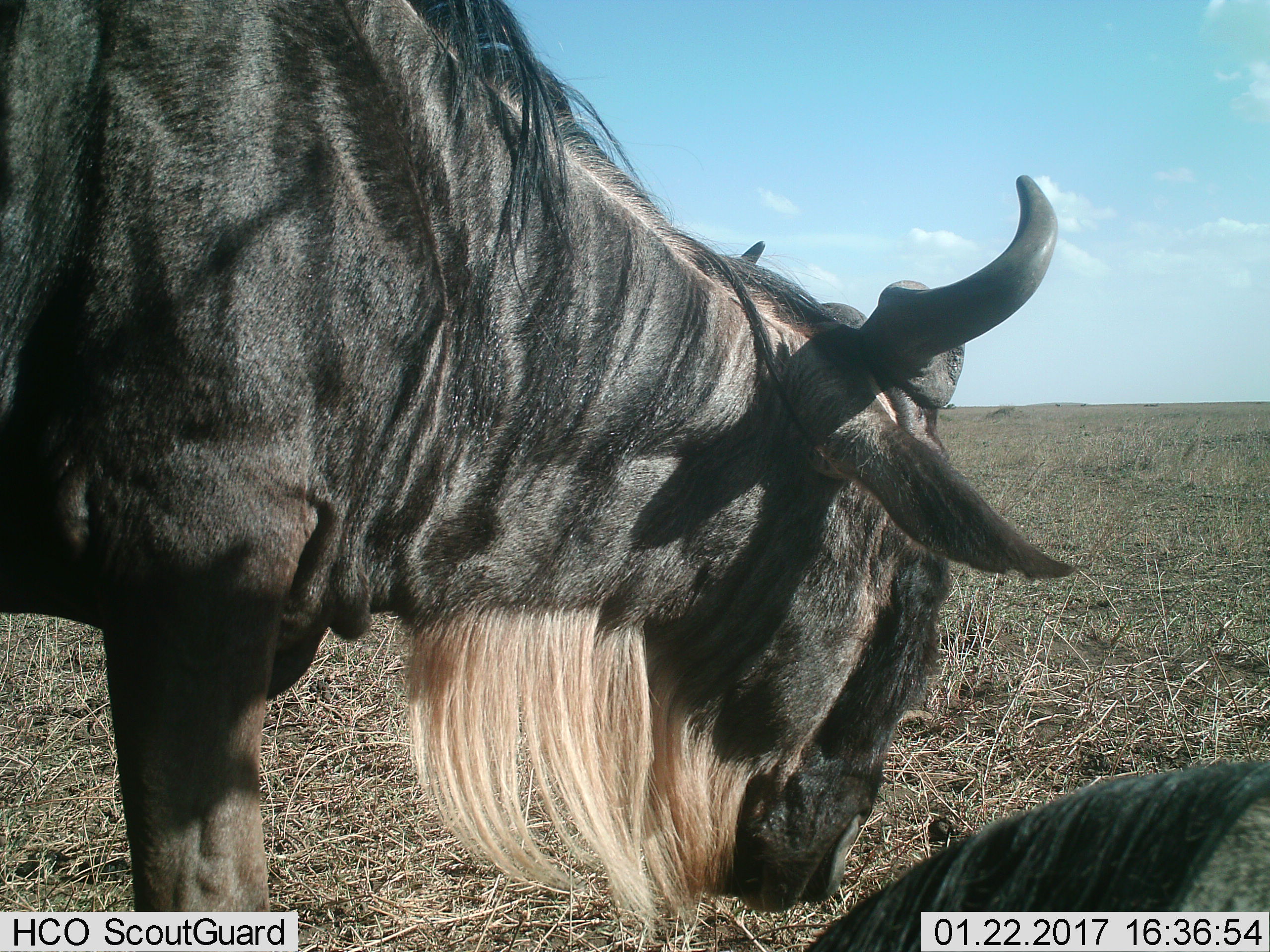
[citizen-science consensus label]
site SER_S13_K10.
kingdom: Animalia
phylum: Chordata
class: Mammalia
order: Artiodactyla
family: Bovidae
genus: Connochaetes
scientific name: Connochaetes taurinus taurinus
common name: blue wildebeest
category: wildebeestblue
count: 2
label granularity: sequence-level